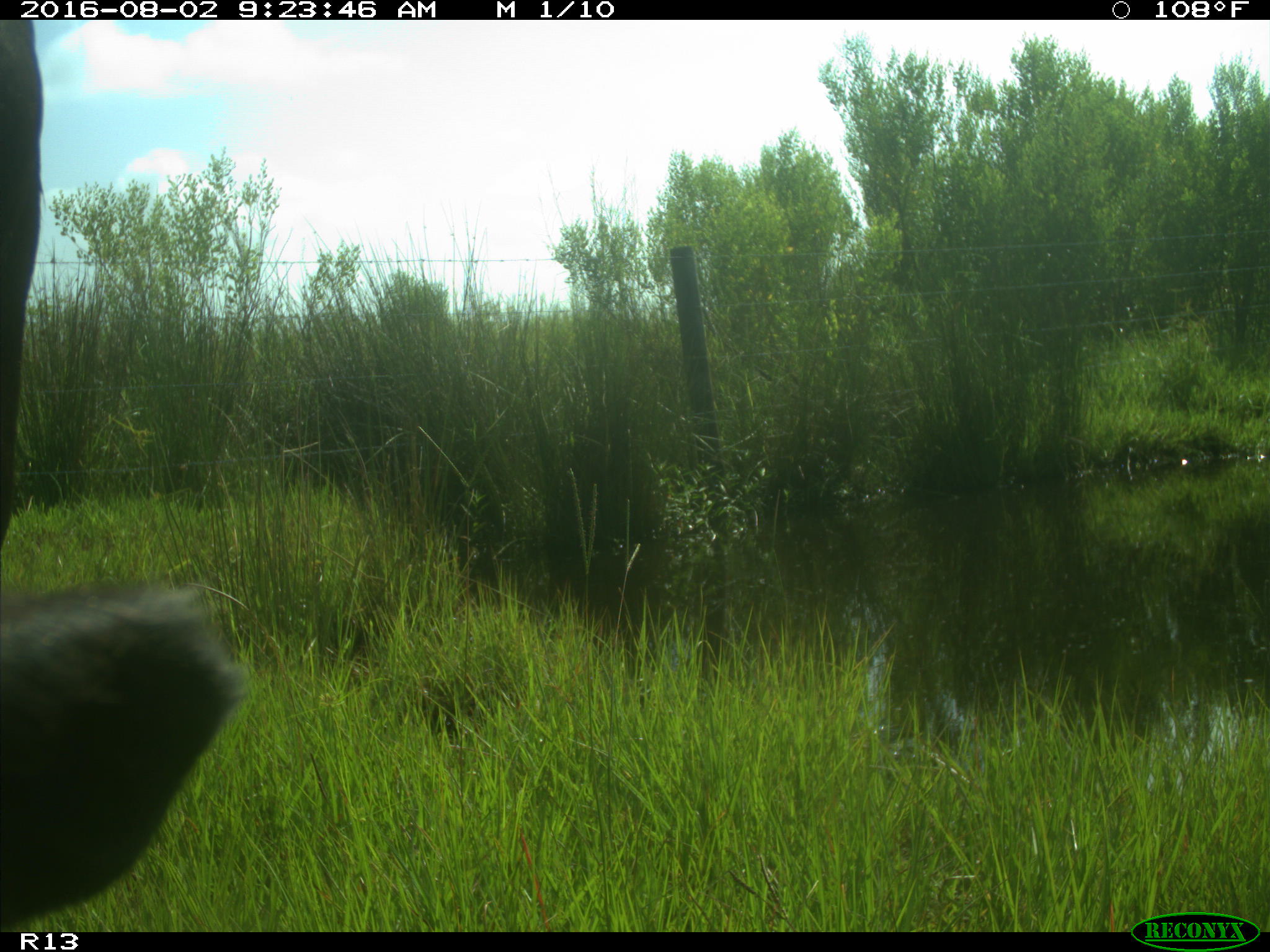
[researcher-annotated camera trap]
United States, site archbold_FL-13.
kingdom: Animalia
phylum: Chordata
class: Mammalia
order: Artiodactyla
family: Bovidae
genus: Bos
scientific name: Bos taurus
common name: domestic cow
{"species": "Bos taurus (domestic cow)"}